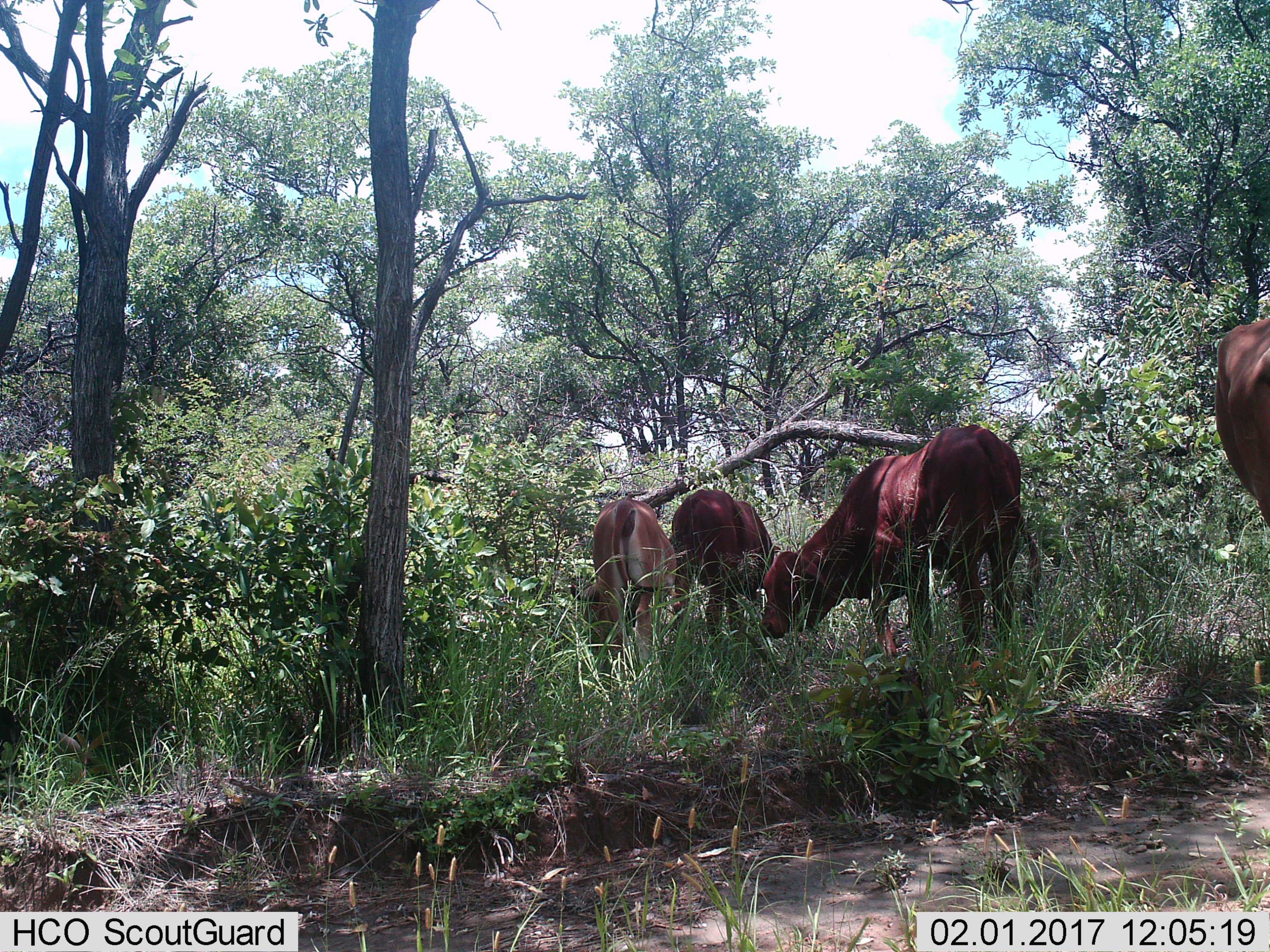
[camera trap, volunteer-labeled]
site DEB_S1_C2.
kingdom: Animalia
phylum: Chordata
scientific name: Vertebrata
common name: domestic animal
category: domesticanimal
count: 4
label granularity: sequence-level